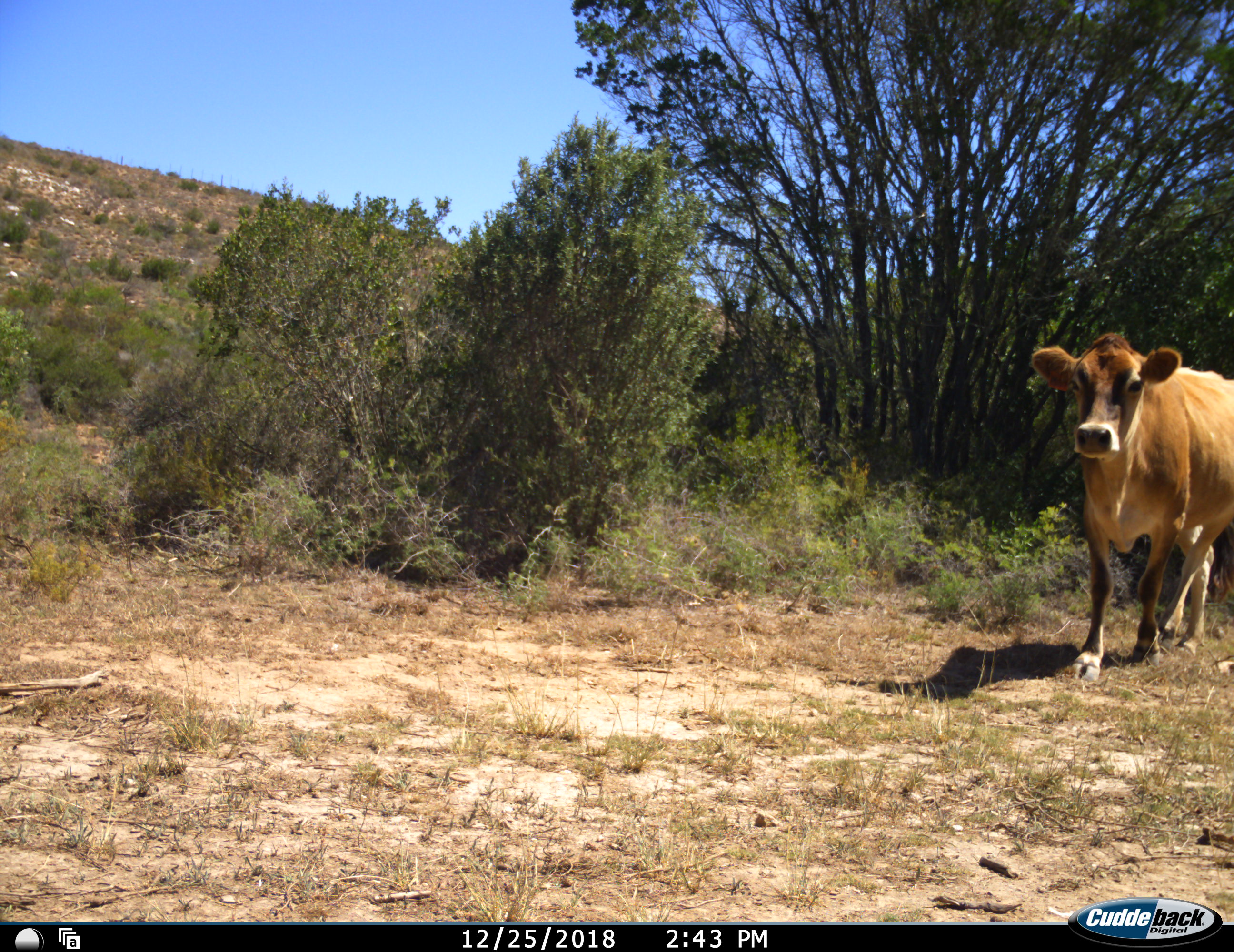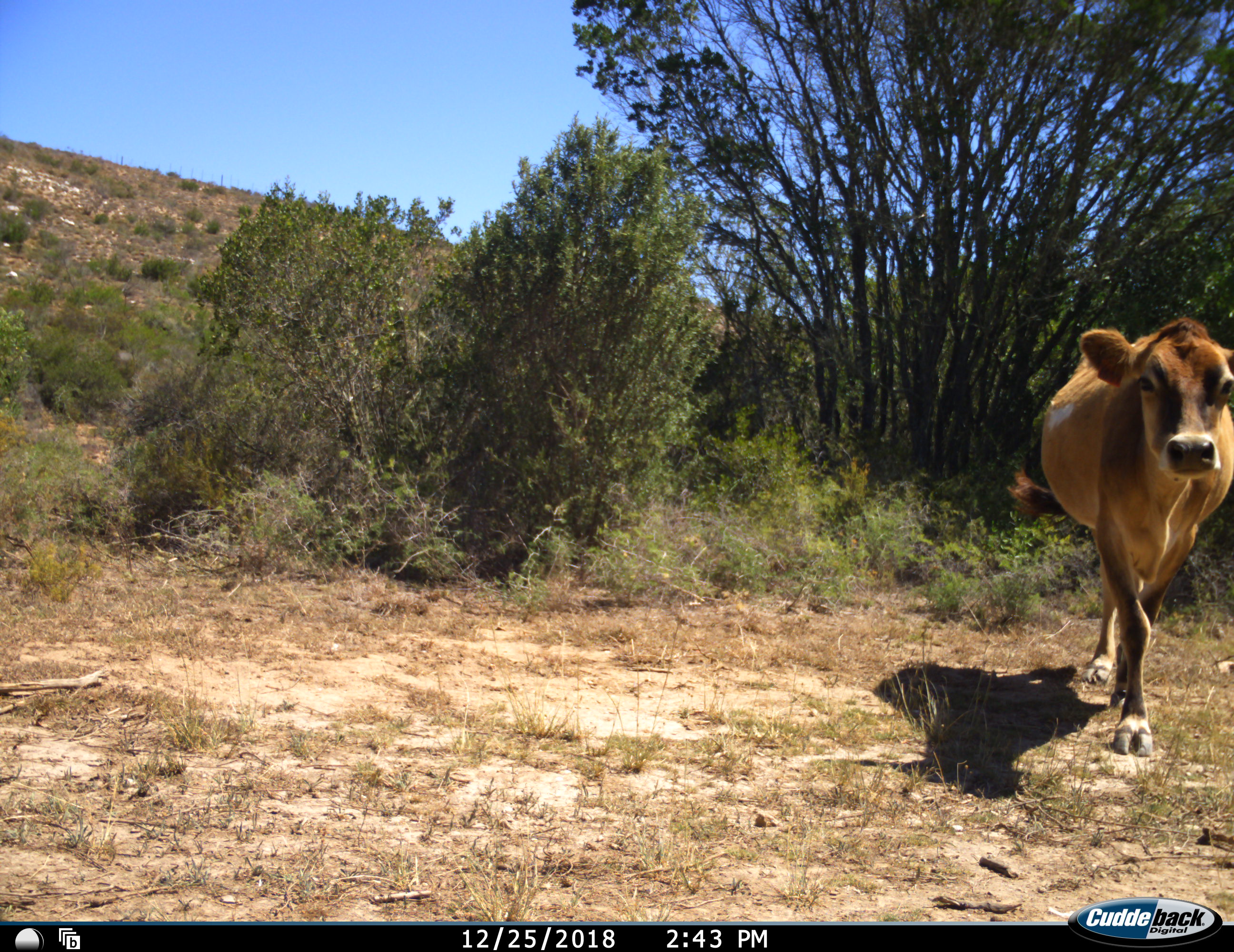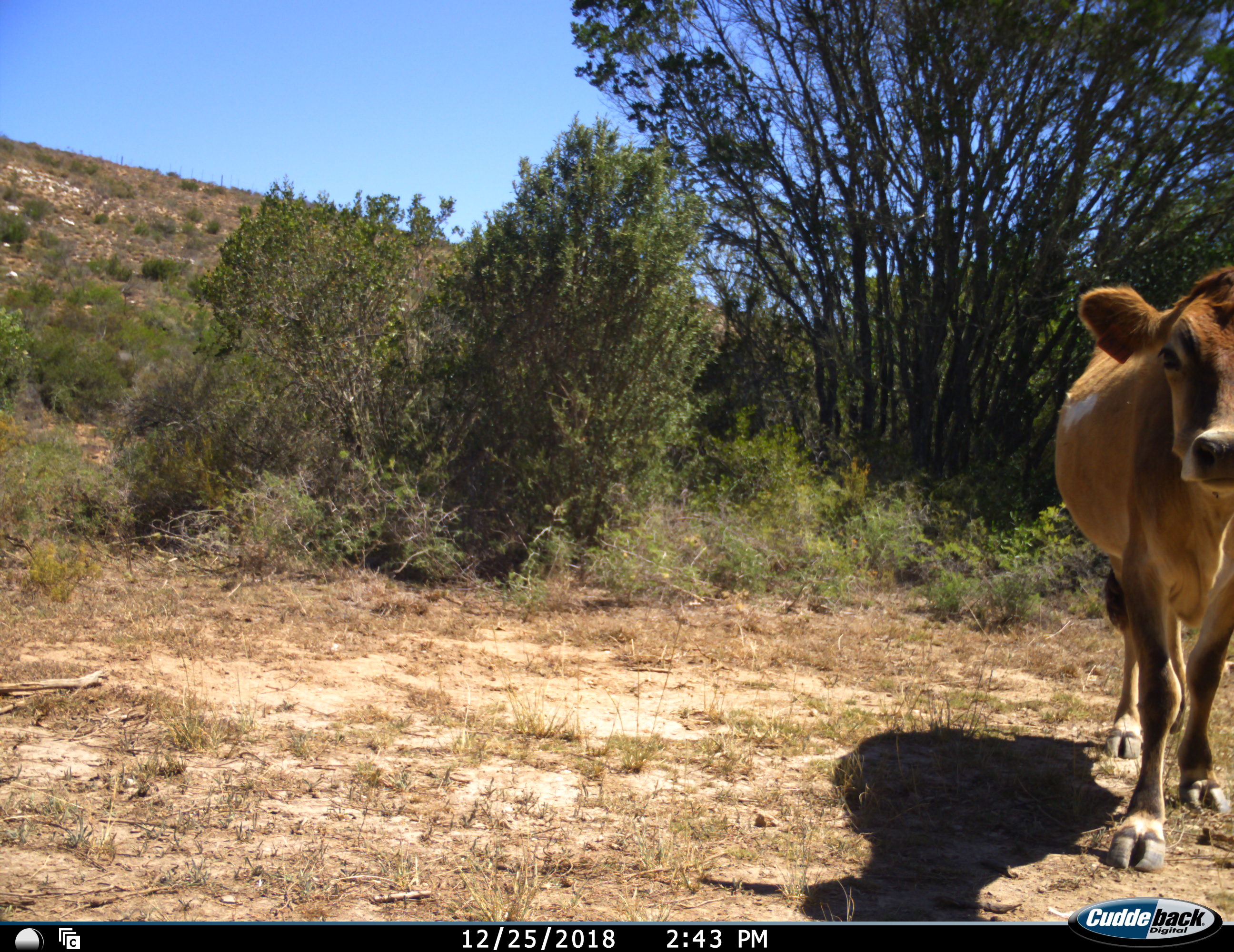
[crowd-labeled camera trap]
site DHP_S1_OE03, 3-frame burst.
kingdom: Animalia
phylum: Chordata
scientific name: Vertebrata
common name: domestic animal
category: domesticanimal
Domesticanimal (domestic animal) (Vertebrata), count 1. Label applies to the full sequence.